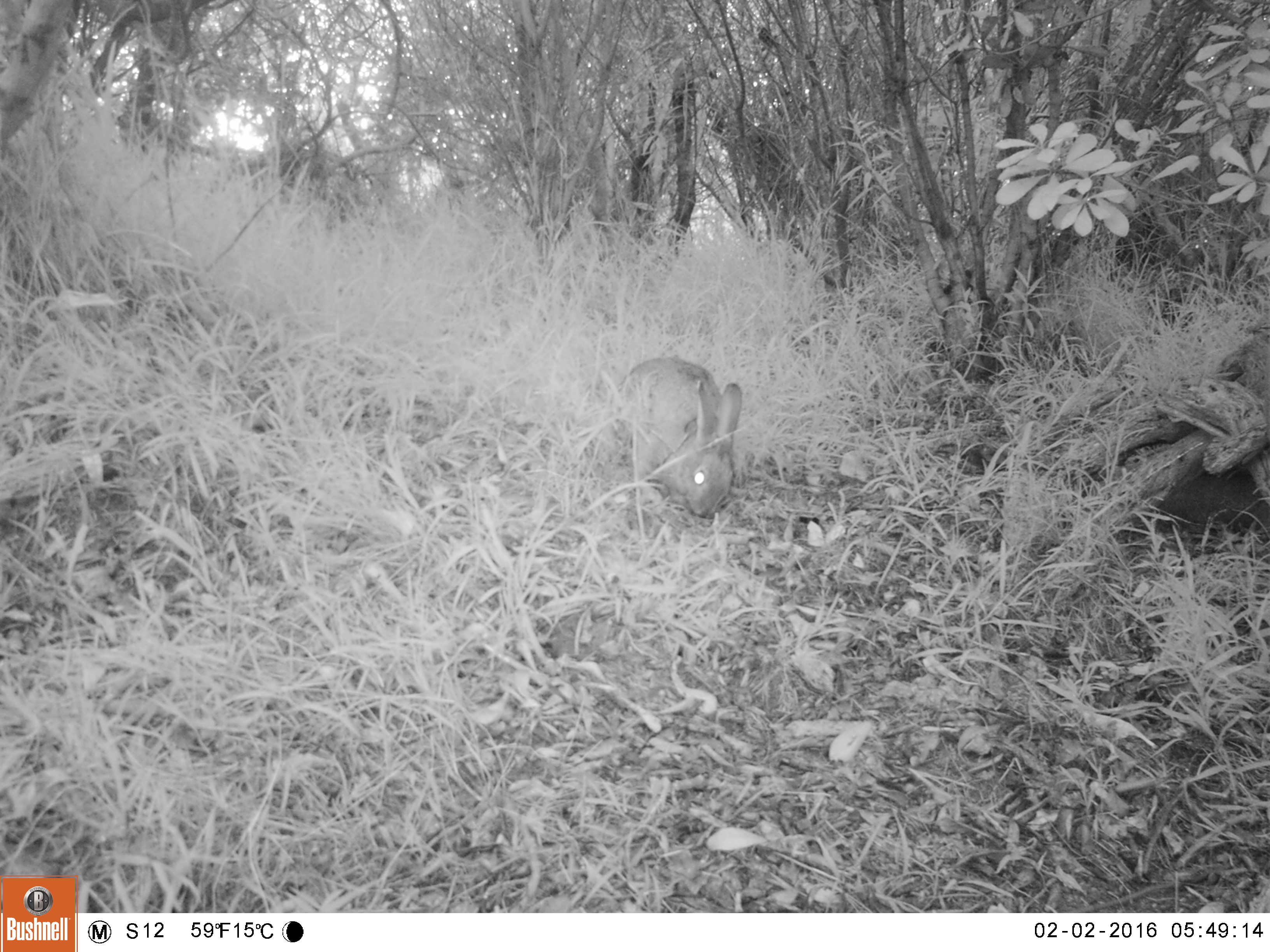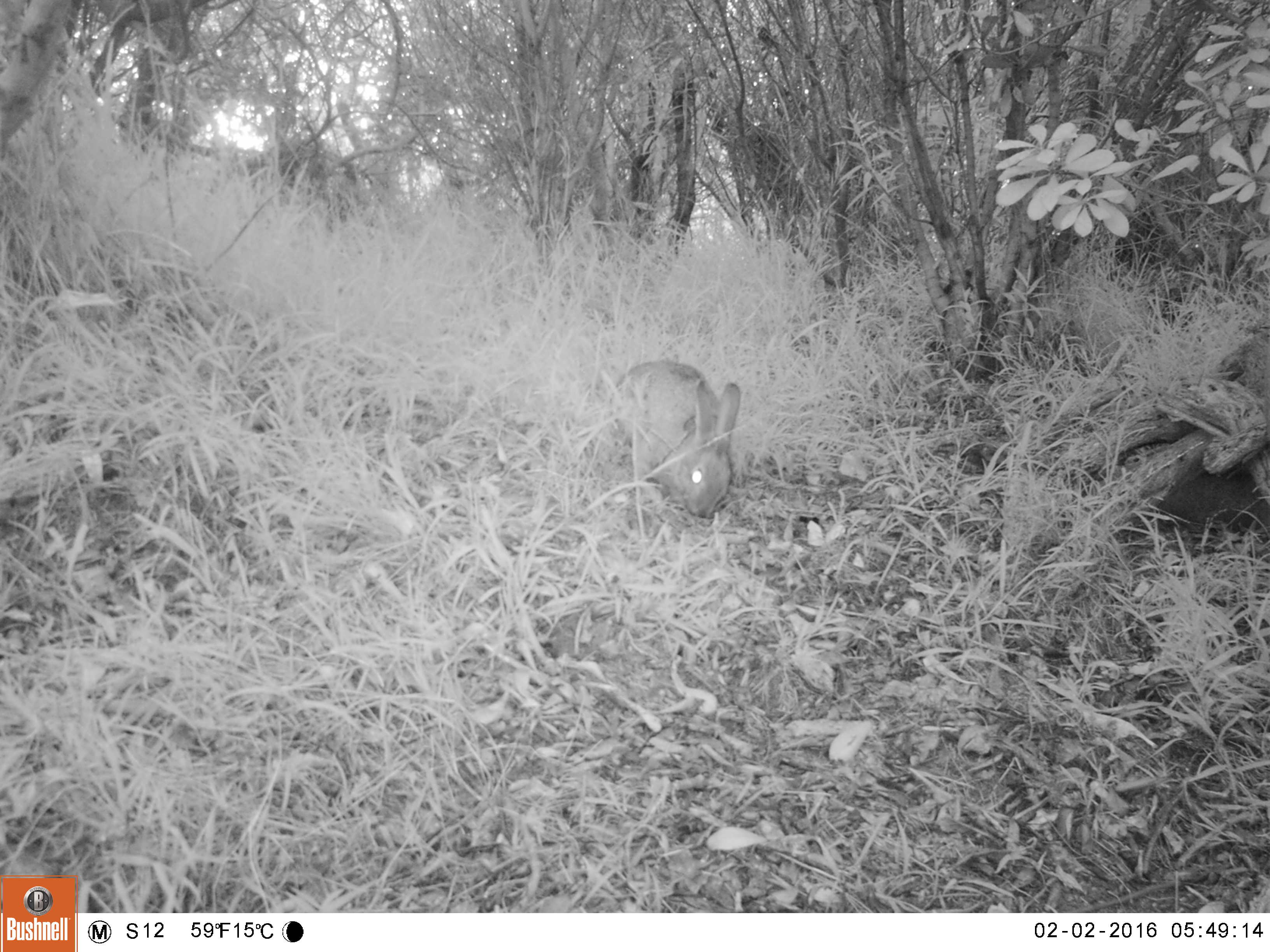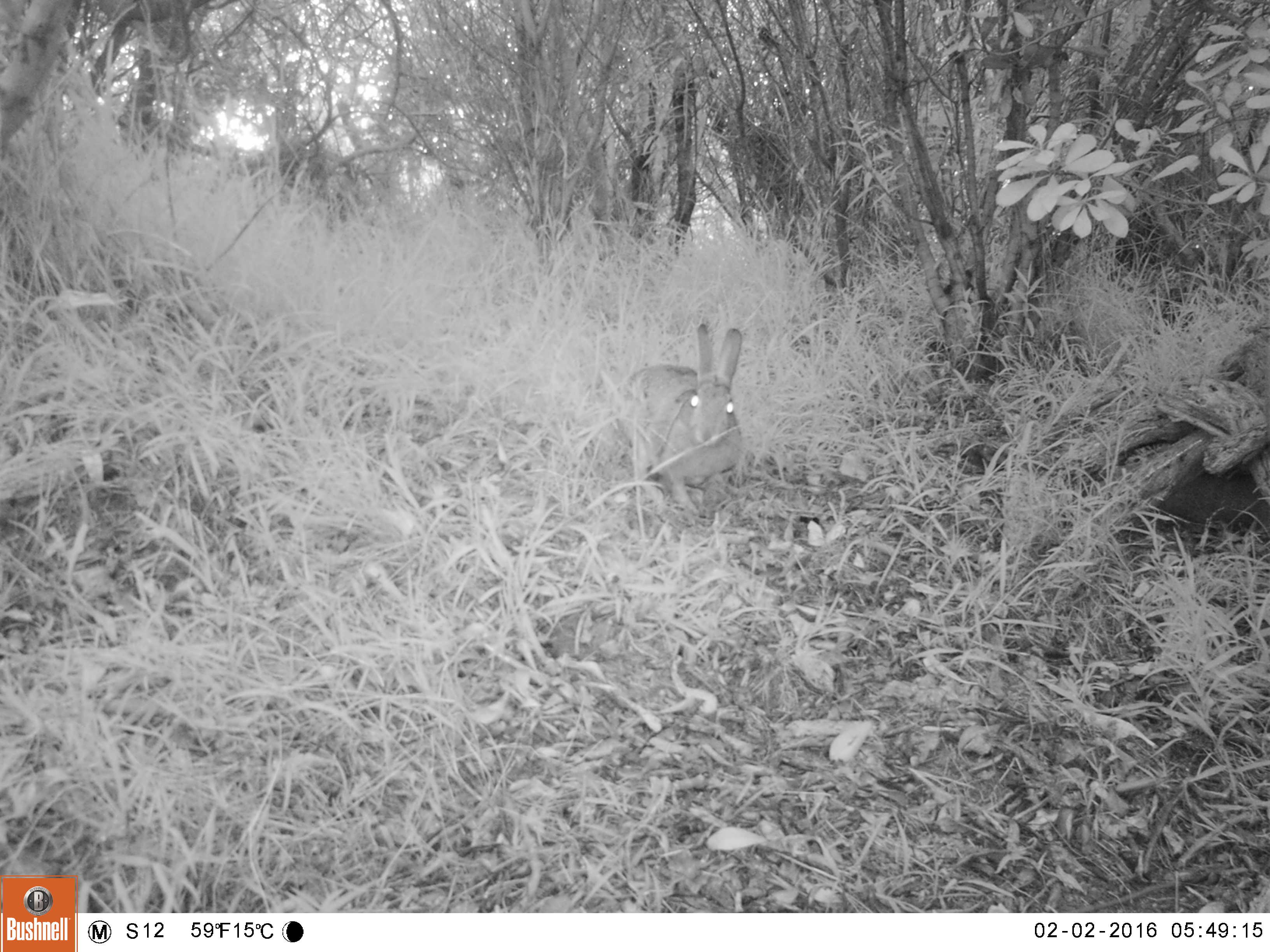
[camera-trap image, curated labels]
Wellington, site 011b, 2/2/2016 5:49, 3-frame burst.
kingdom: Animalia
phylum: Chordata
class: Mammalia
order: Lagomorpha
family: Leporidae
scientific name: Leporidae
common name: rabbit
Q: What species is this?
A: Rabbit (Leporidae).